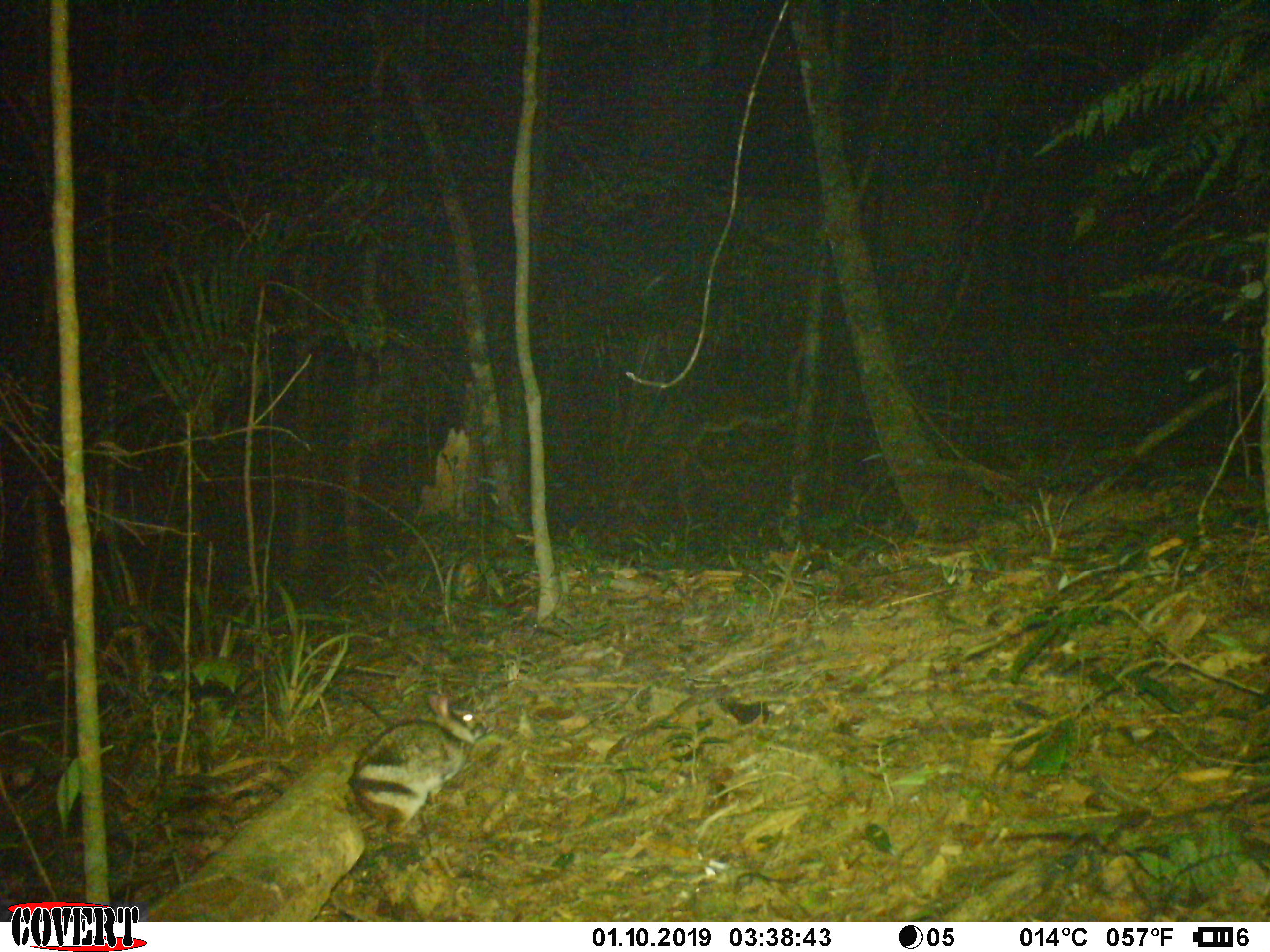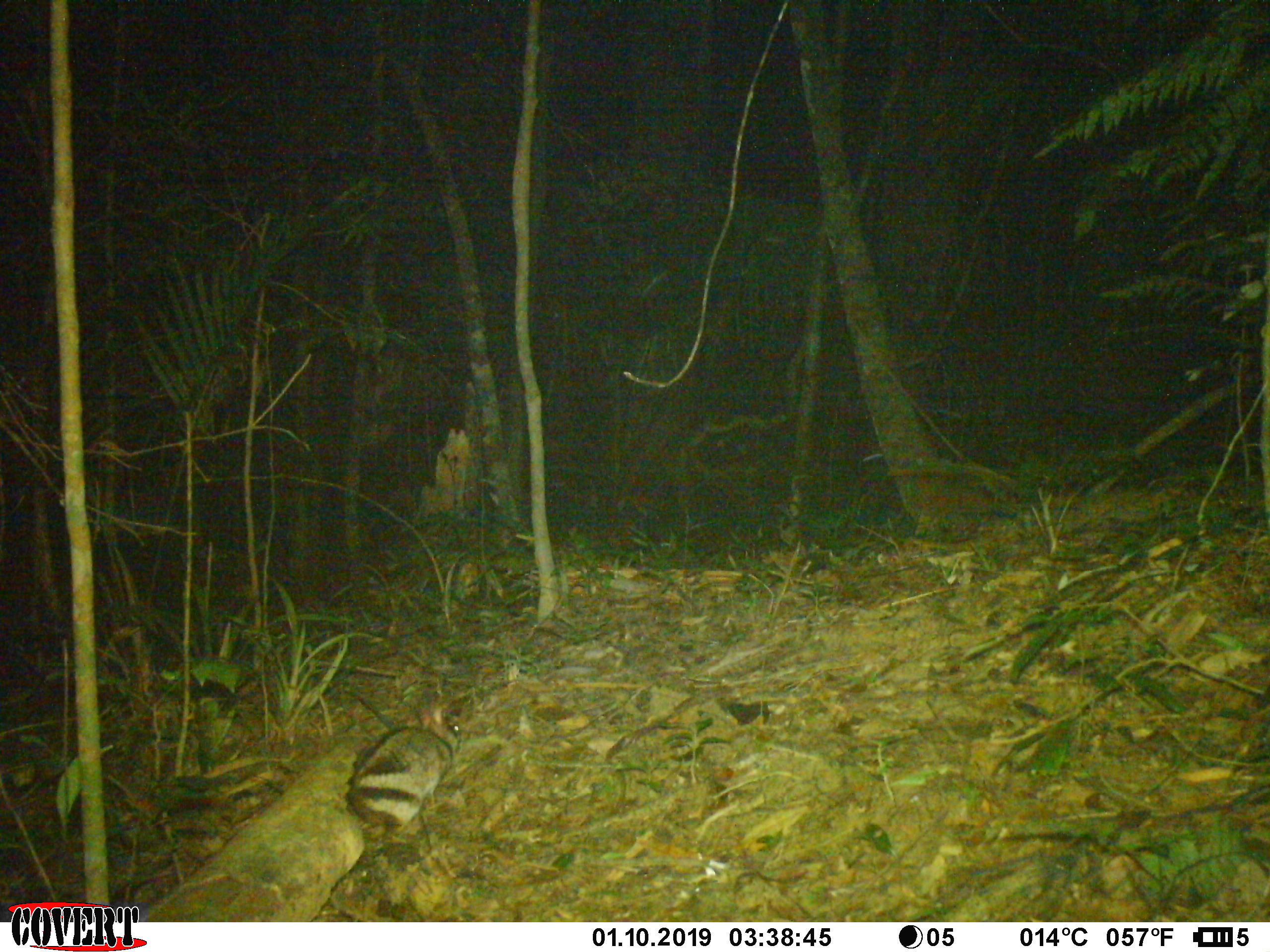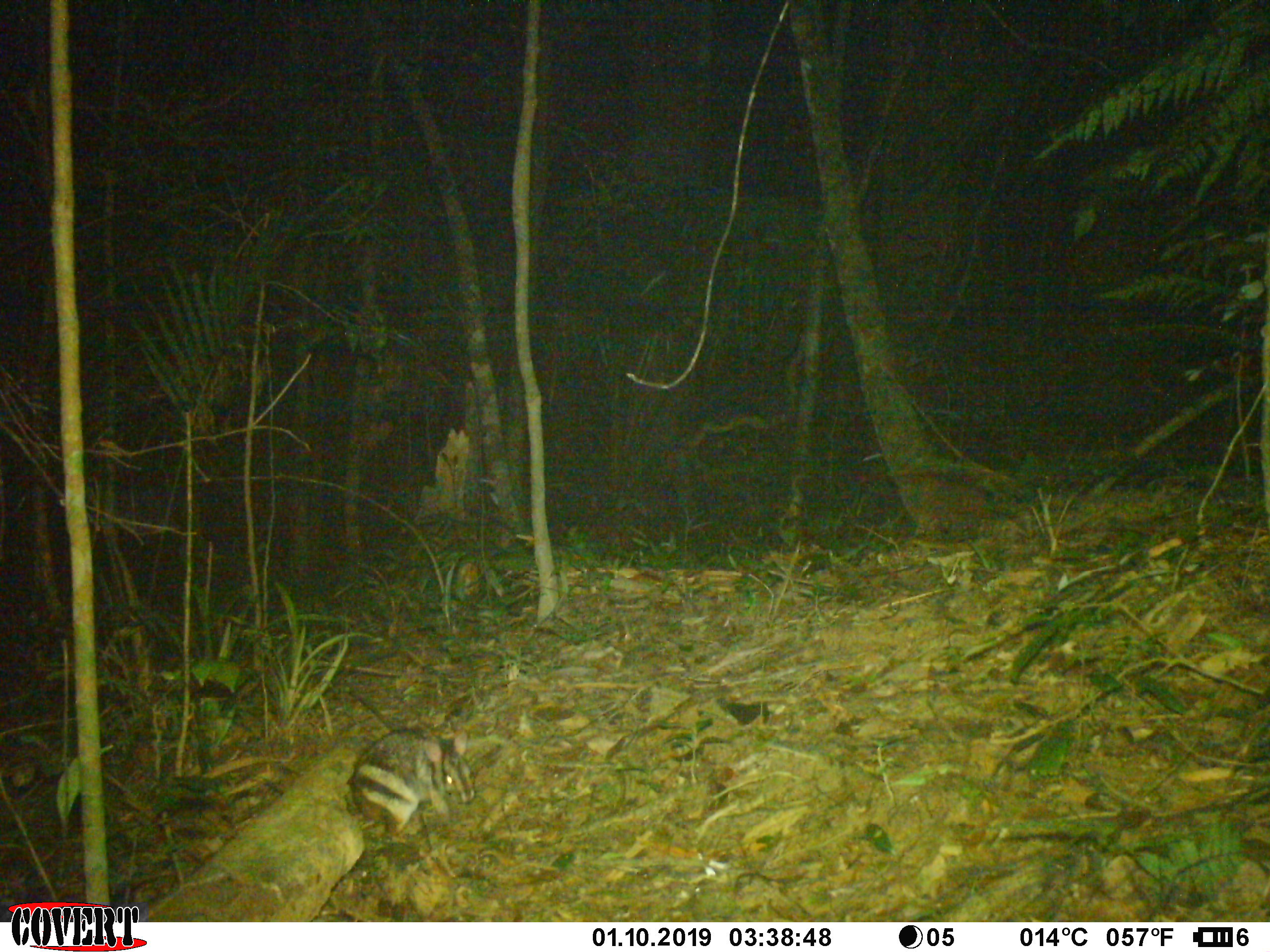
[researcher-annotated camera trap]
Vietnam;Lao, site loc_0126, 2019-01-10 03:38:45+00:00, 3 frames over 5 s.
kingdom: Animalia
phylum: Chordata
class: Mammalia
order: Lagomorpha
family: Leporidae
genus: Nesolagus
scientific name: Nesolagus timminsi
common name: annamite striped rabbit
Annamite striped rabbit (Nesolagus timminsi). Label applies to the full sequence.